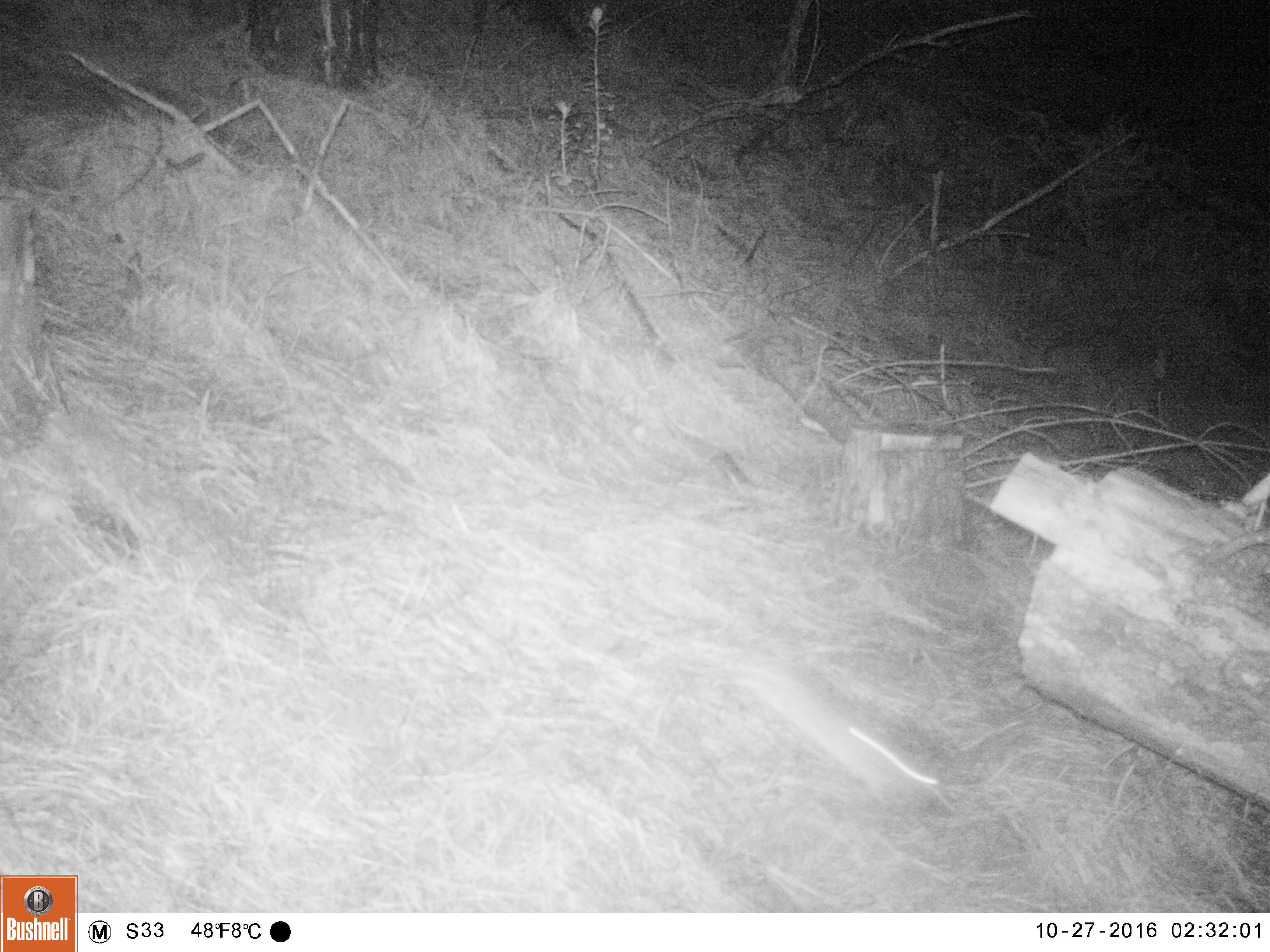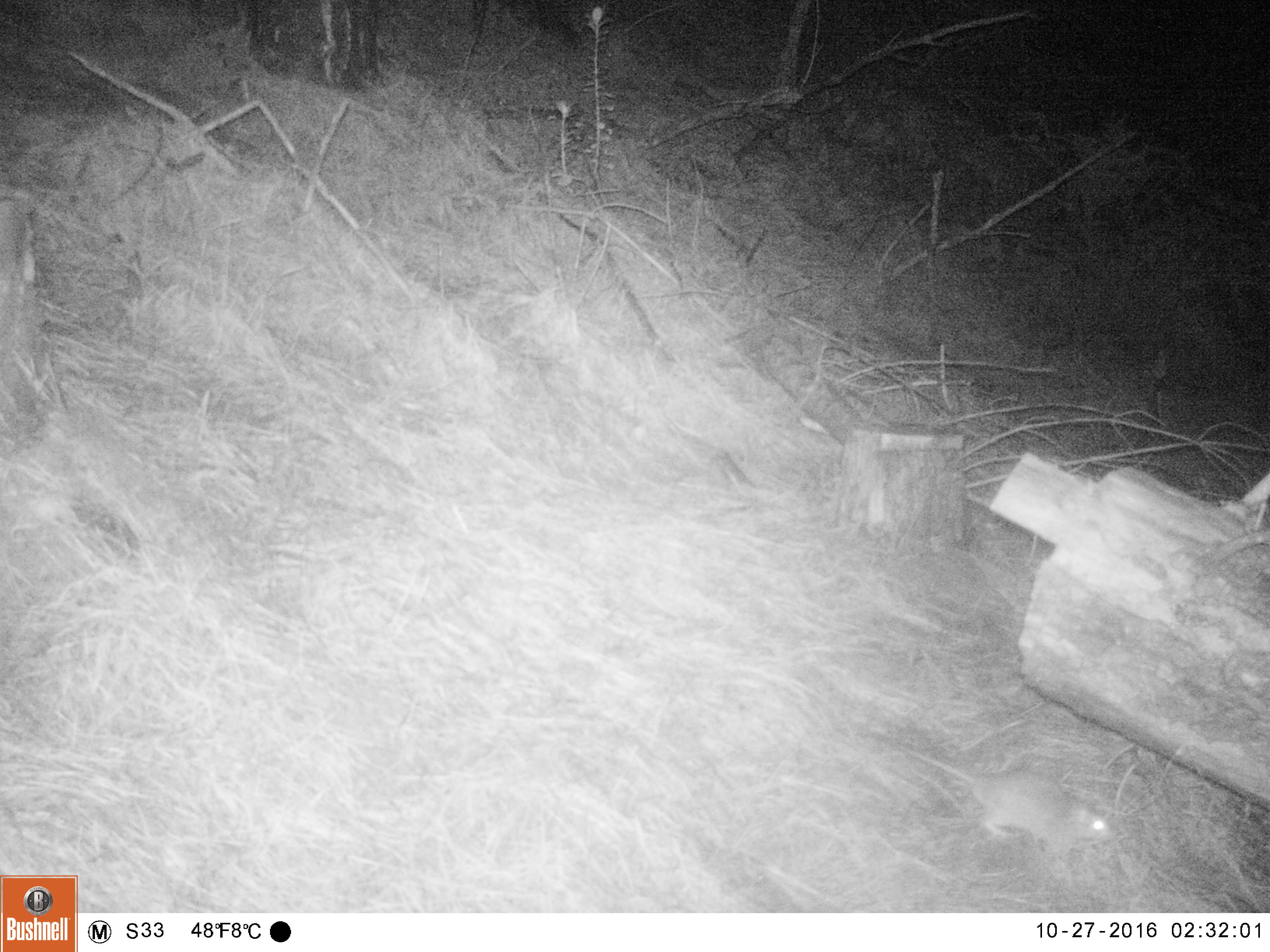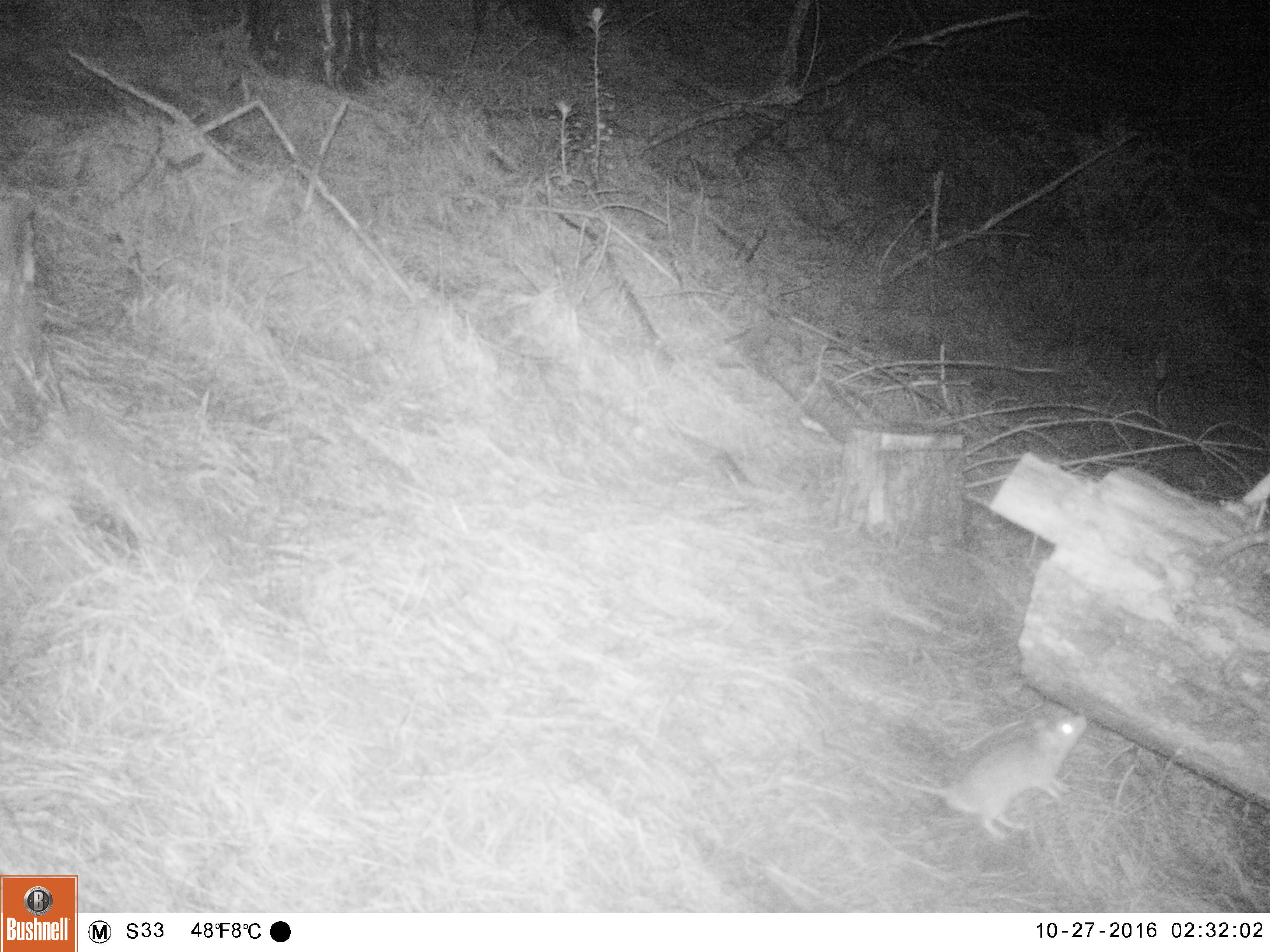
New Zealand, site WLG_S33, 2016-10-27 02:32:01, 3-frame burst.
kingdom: Animalia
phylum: Chordata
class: Mammalia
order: Rodentia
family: Muridae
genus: Rattus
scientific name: Rattus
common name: rat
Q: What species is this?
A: Rat (Rattus).